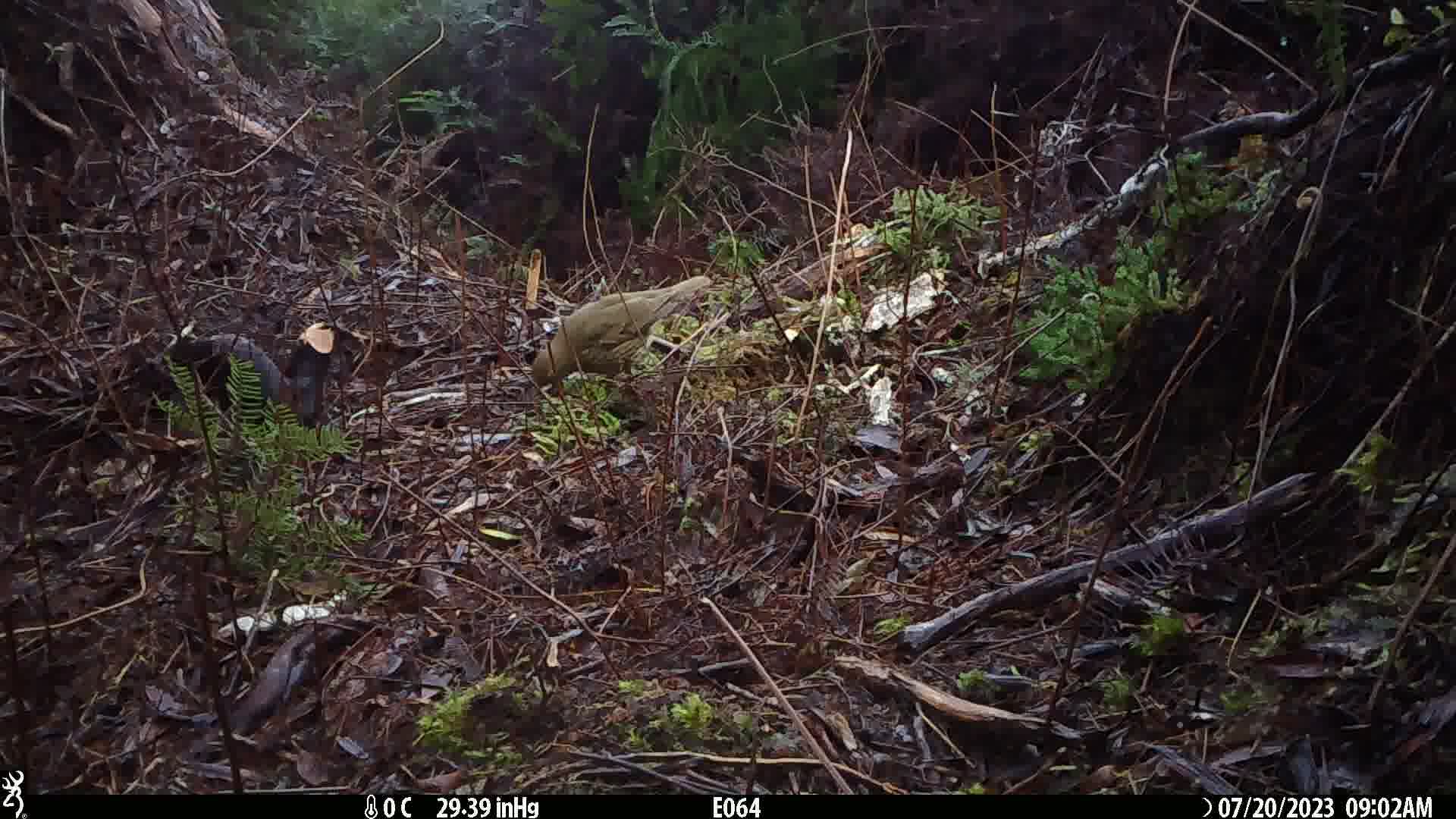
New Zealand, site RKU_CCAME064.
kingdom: Animalia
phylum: Chordata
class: Aves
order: Passeriformes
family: Turdidae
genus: Turdus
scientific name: Turdus philomelos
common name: song thrush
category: thrush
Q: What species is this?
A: Thrush (song thrush) (Turdus philomelos).